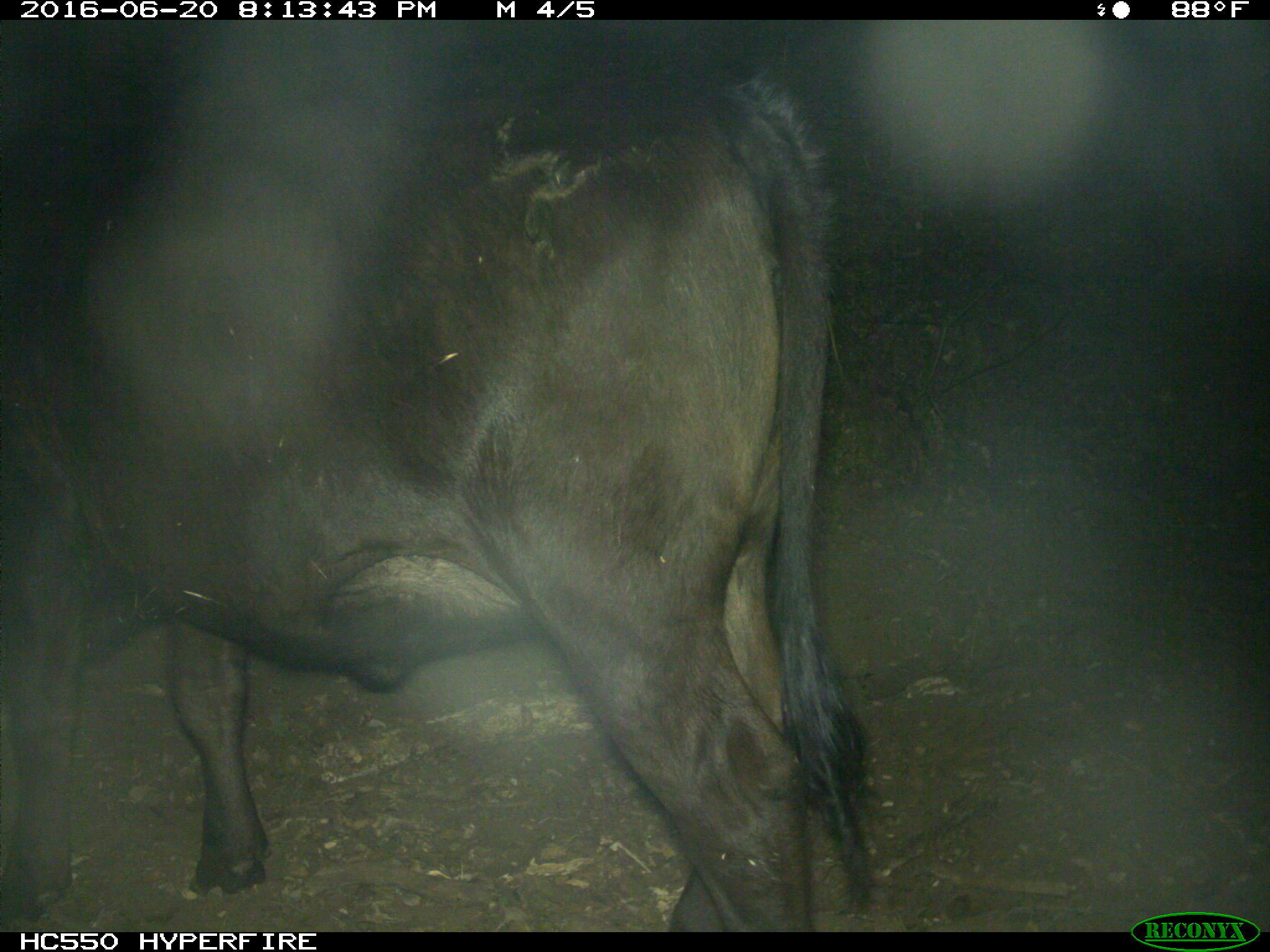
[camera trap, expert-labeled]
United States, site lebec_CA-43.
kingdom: Animalia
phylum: Chordata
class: Mammalia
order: Artiodactyla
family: Bovidae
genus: Bos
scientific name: Bos taurus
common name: domestic cow